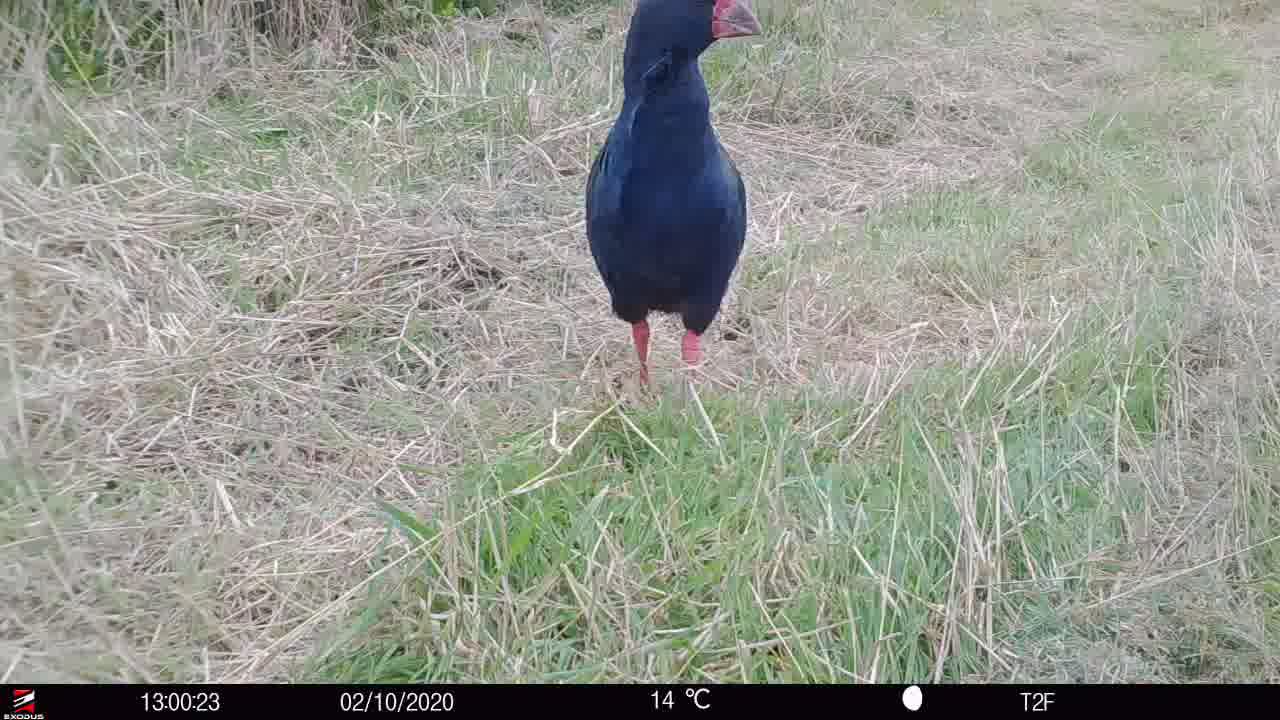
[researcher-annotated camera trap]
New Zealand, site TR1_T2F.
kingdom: Animalia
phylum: Chordata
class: Aves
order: Gruiformes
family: Rallidae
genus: Porphyrio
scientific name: Porphyrio mantelli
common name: takahe